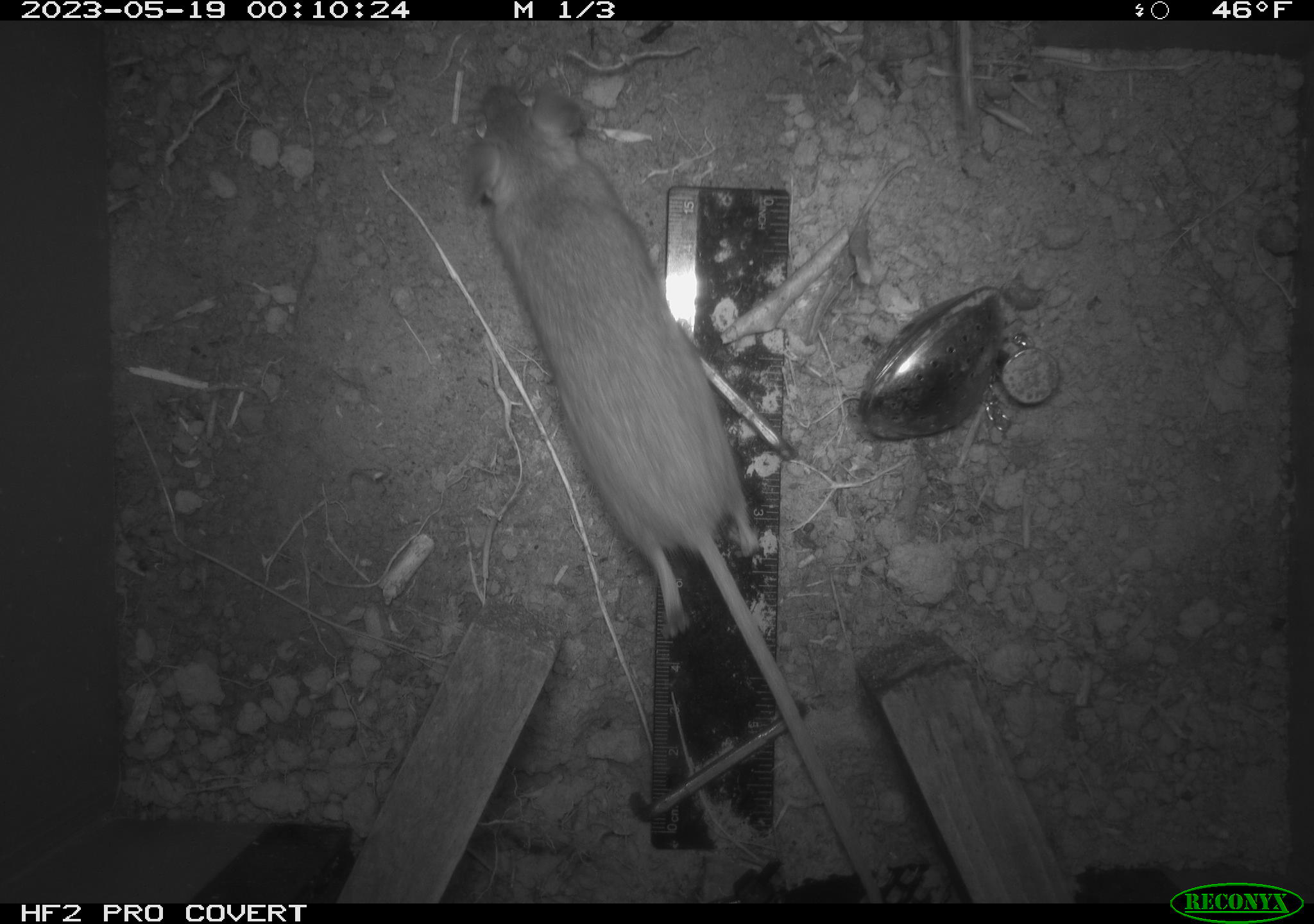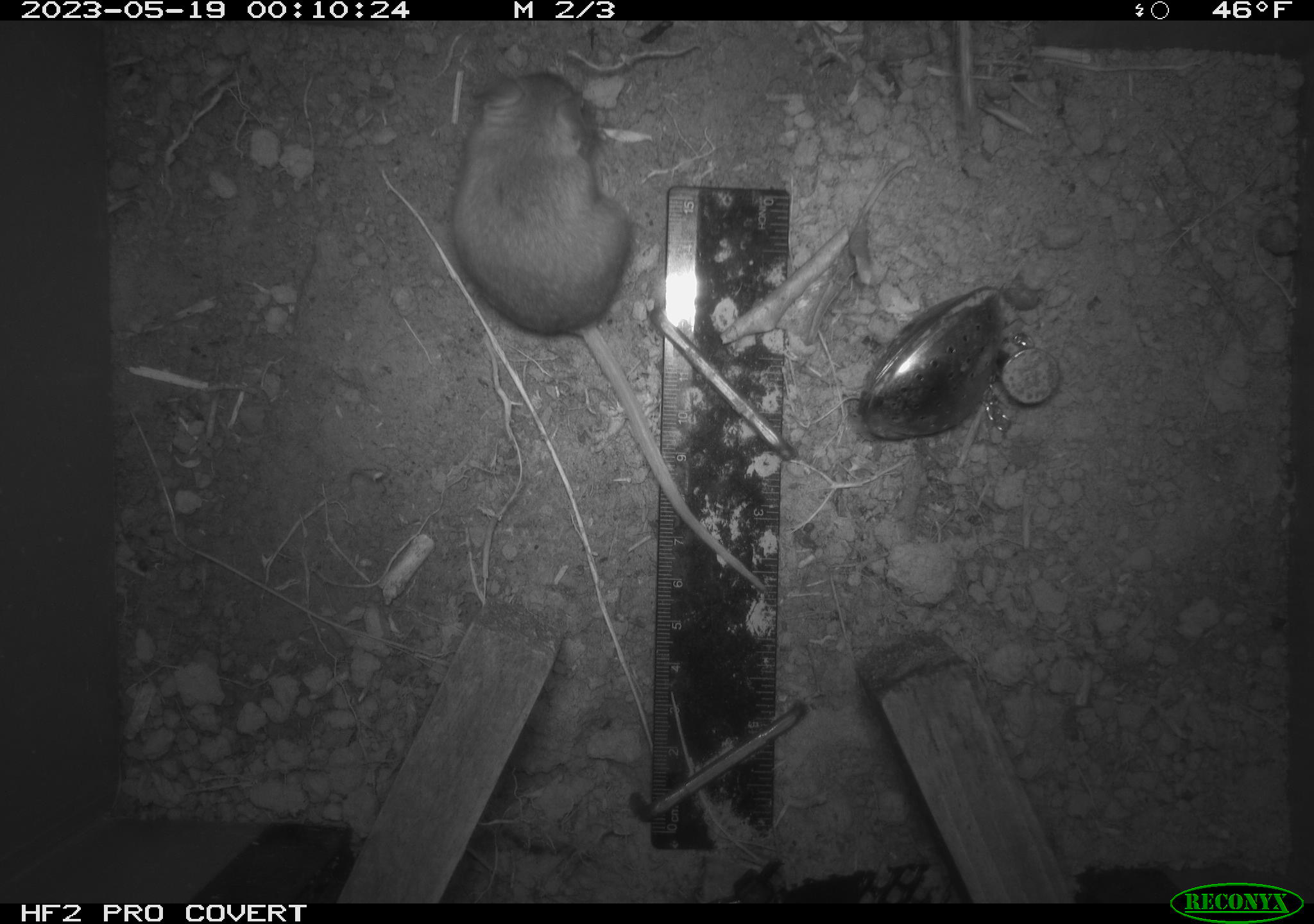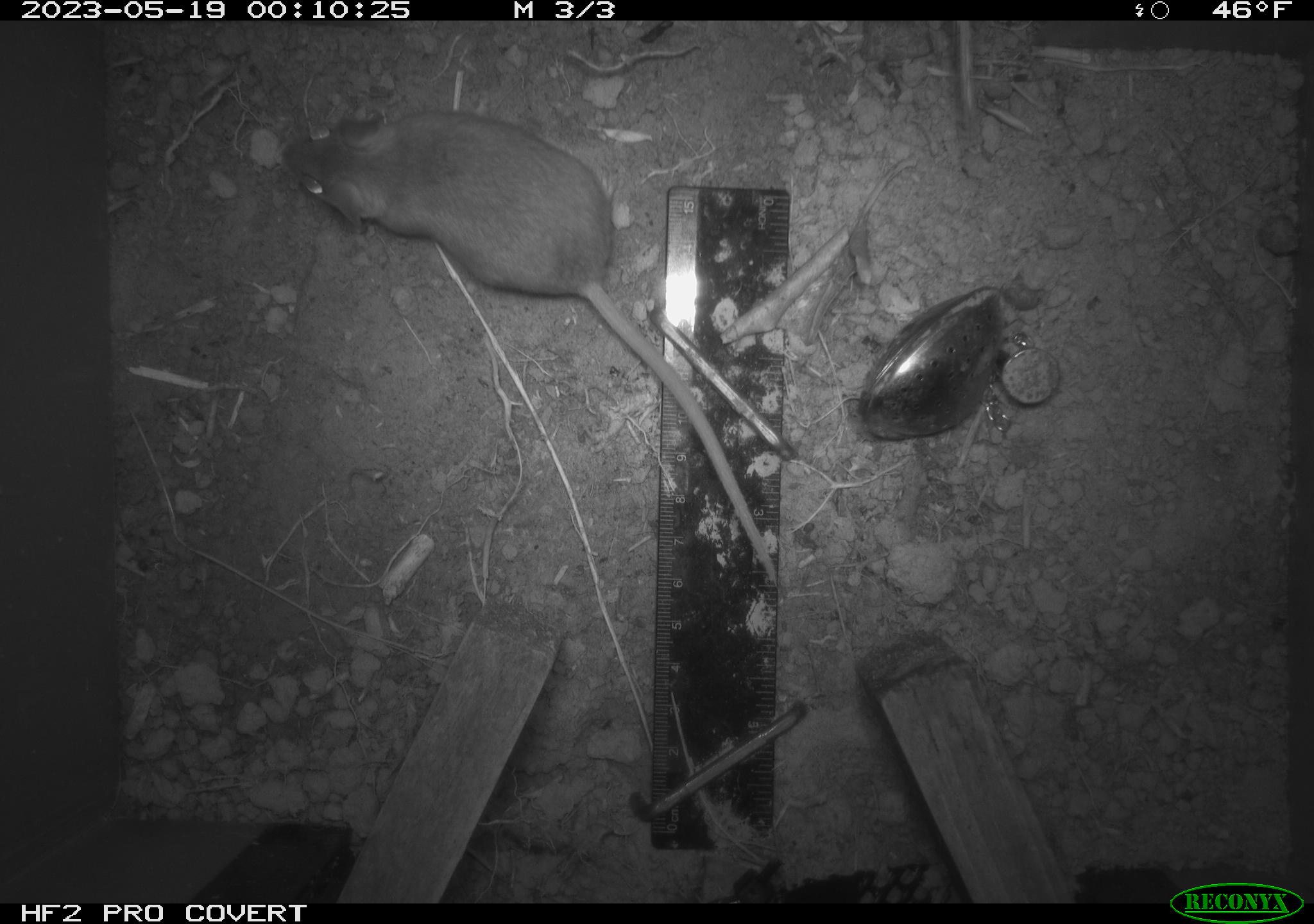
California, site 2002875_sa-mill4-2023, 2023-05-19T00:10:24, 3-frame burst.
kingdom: Animalia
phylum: Chordata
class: Mammalia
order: Rodentia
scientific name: Rodentia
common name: mouse species